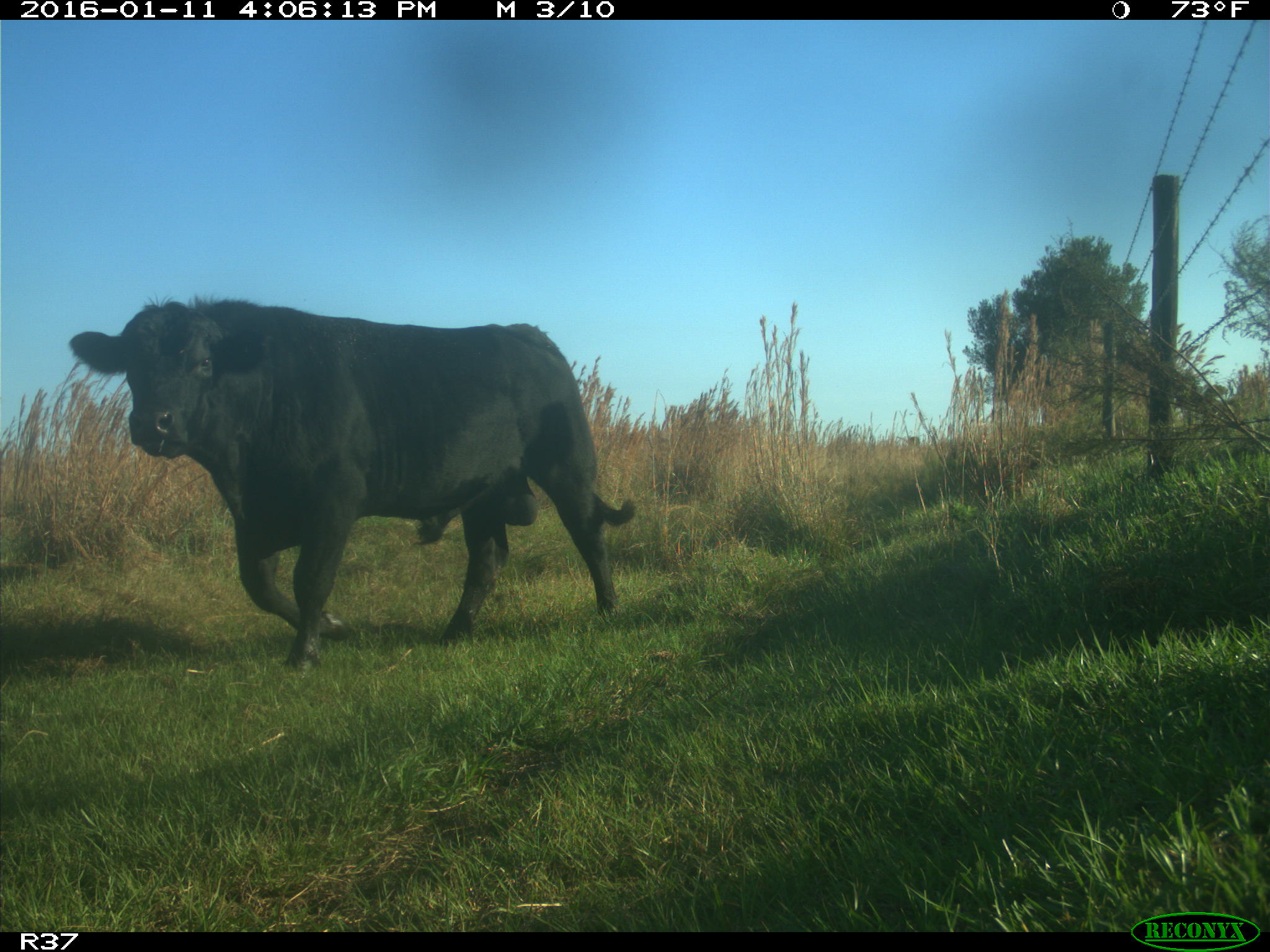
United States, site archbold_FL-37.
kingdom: Animalia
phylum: Chordata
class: Mammalia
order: Artiodactyla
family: Bovidae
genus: Bos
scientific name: Bos taurus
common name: domestic cow